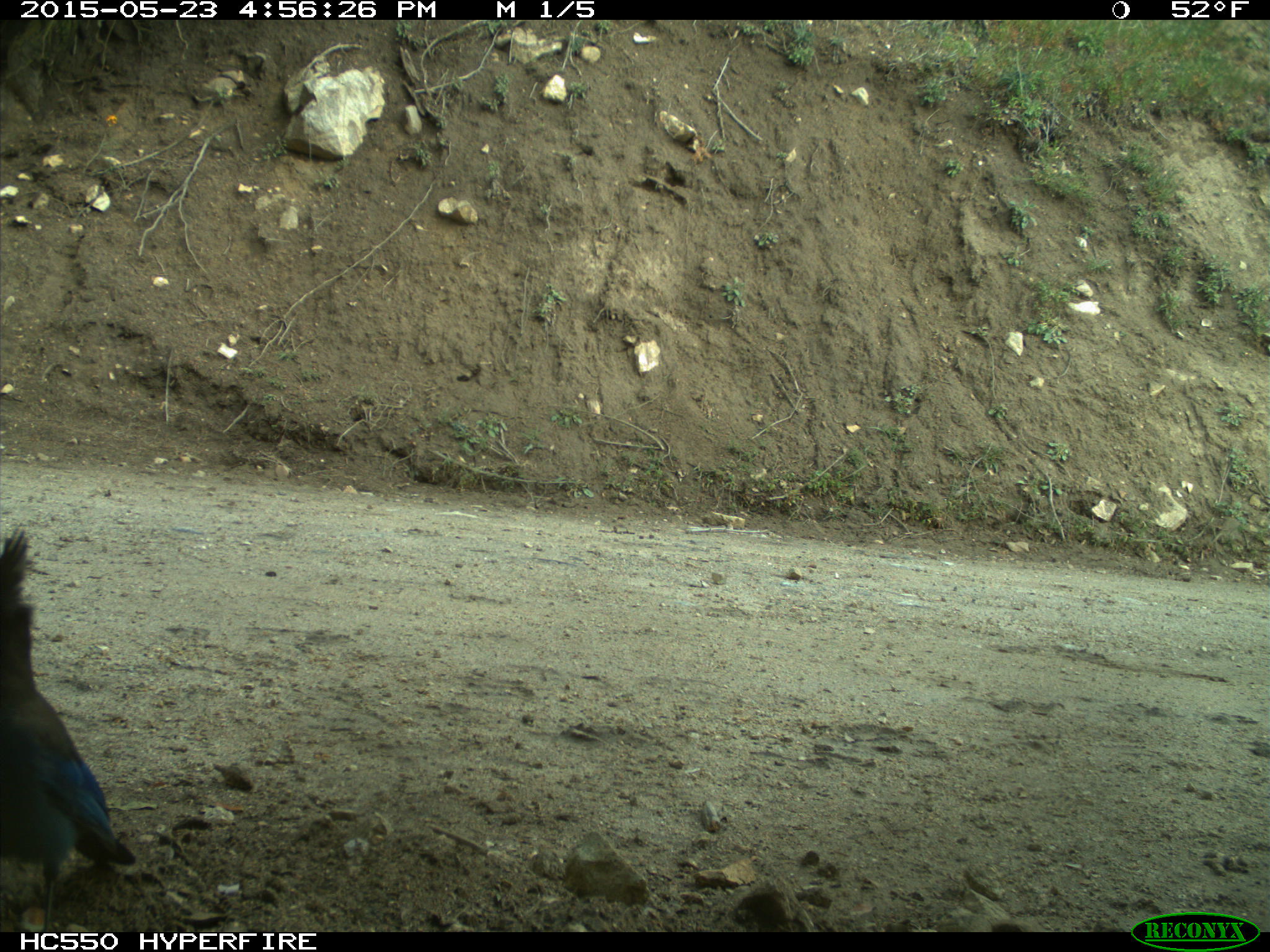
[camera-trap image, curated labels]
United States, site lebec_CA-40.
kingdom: Animalia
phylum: Chordata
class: Aves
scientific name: Aves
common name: birds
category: unidentified bird